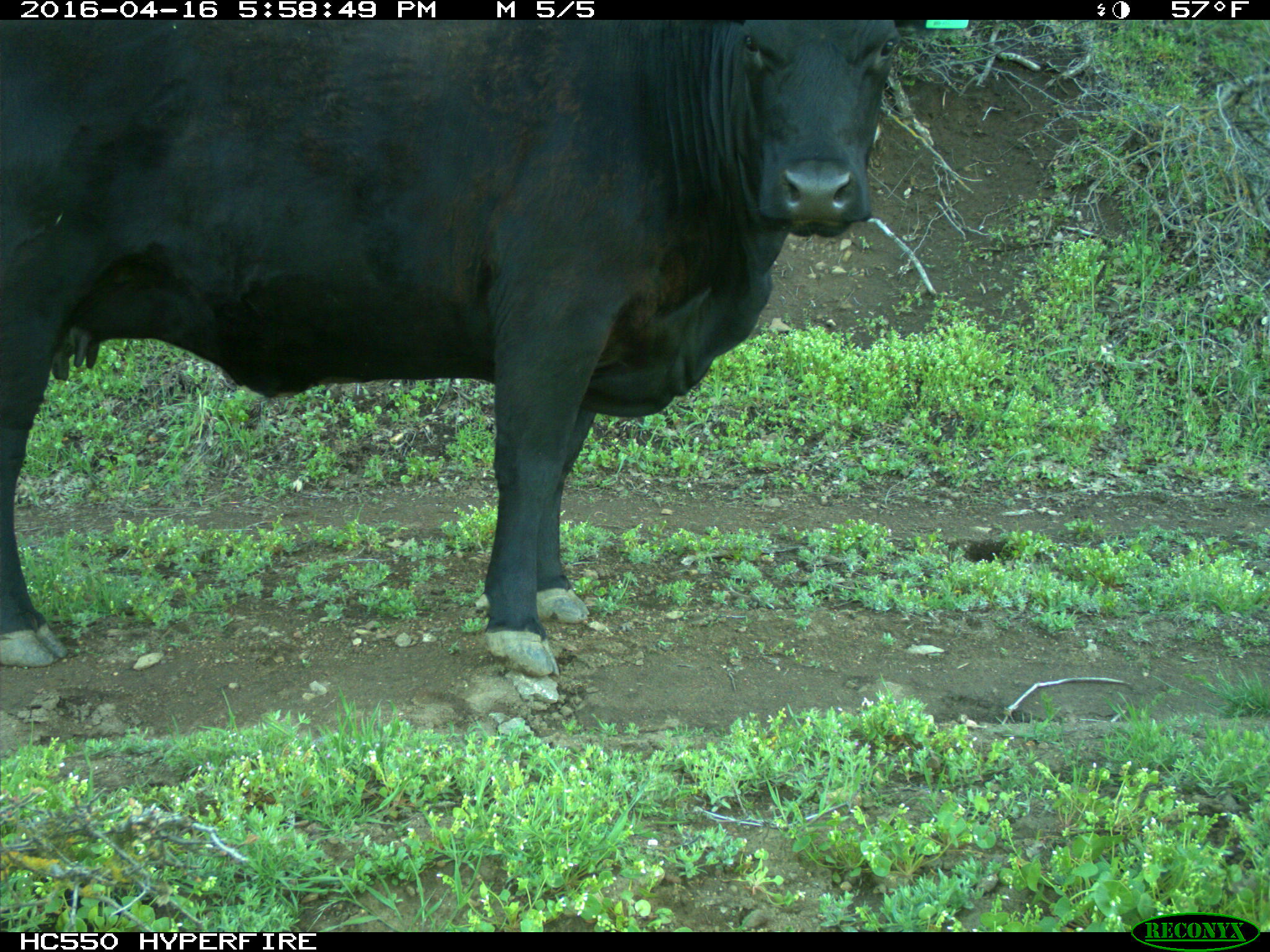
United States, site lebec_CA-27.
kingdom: Animalia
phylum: Chordata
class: Mammalia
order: Artiodactyla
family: Bovidae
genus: Bos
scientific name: Bos taurus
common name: domestic cow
Bos taurus (domestic cow).